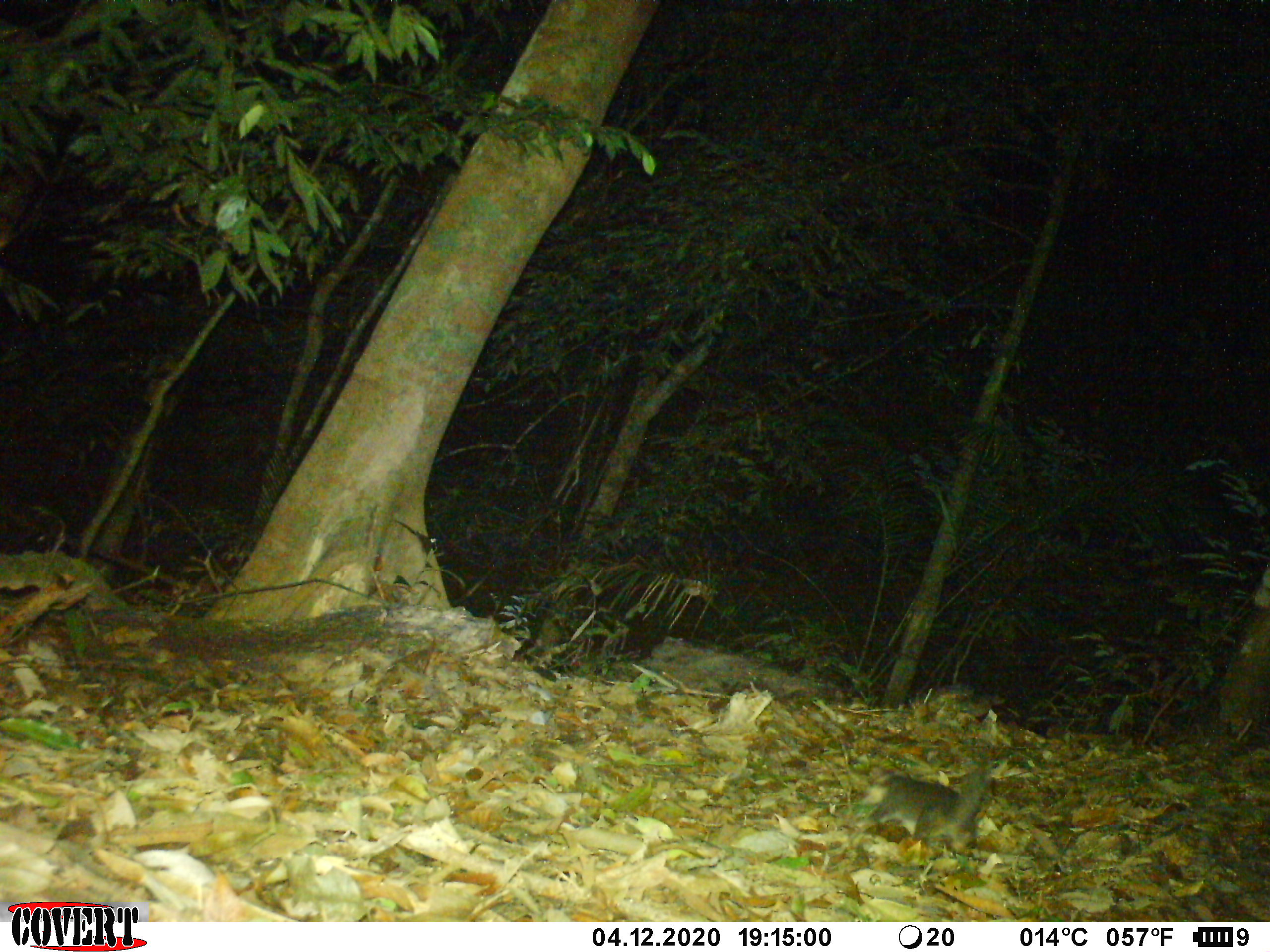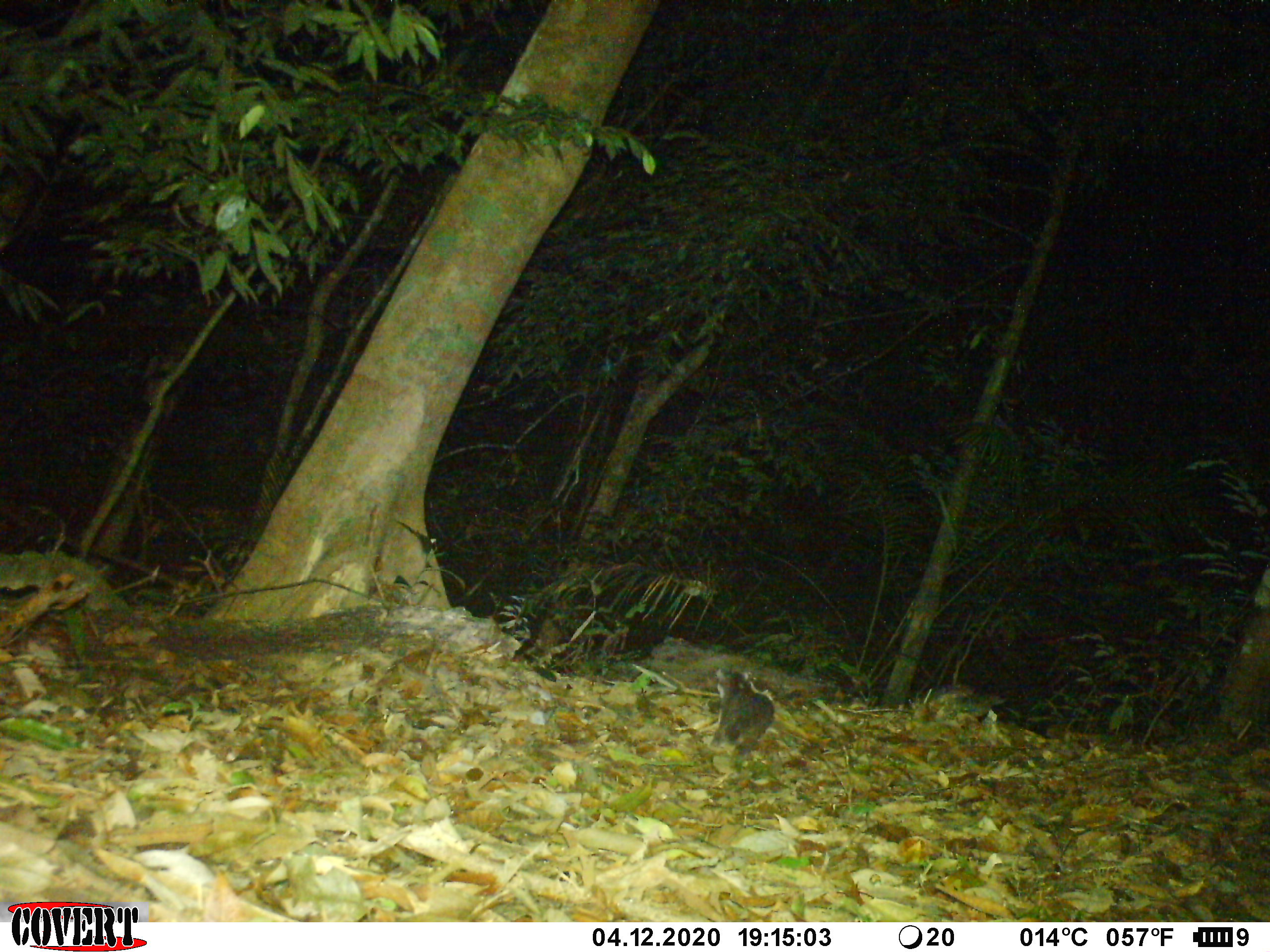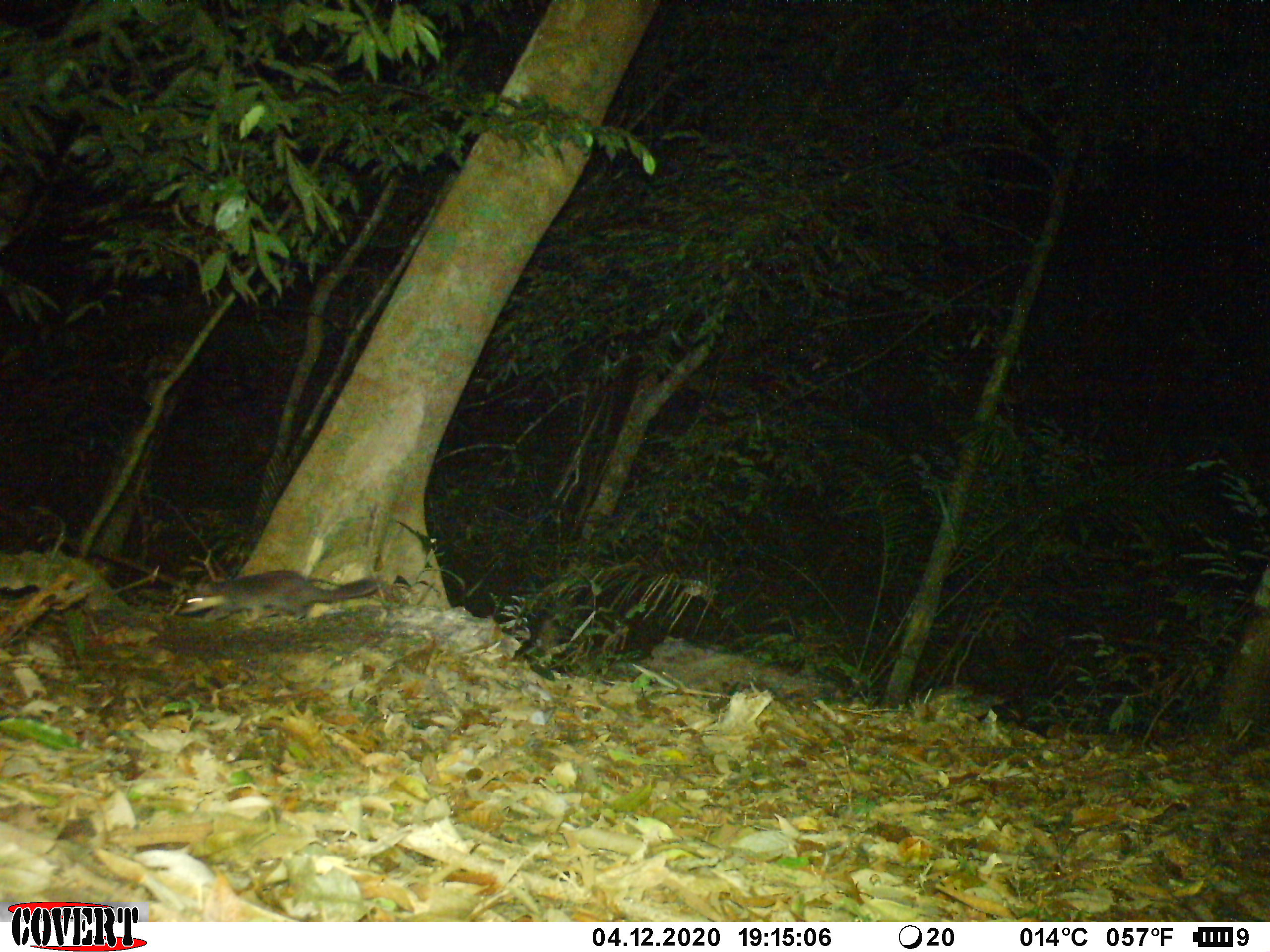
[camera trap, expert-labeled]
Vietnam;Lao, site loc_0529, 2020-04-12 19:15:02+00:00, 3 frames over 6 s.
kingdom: Animalia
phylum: Chordata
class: Mammalia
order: Carnivora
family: Mustelidae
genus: Melogale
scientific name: Melogale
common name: ferret badger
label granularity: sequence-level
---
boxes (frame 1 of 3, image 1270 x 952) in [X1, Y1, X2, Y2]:
ferret badger: [864, 757, 992, 858]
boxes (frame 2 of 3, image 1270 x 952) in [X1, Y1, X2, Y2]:
ferret badger: [708, 666, 774, 754]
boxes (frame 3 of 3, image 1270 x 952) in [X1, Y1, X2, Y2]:
ferret badger: [173, 569, 388, 626]